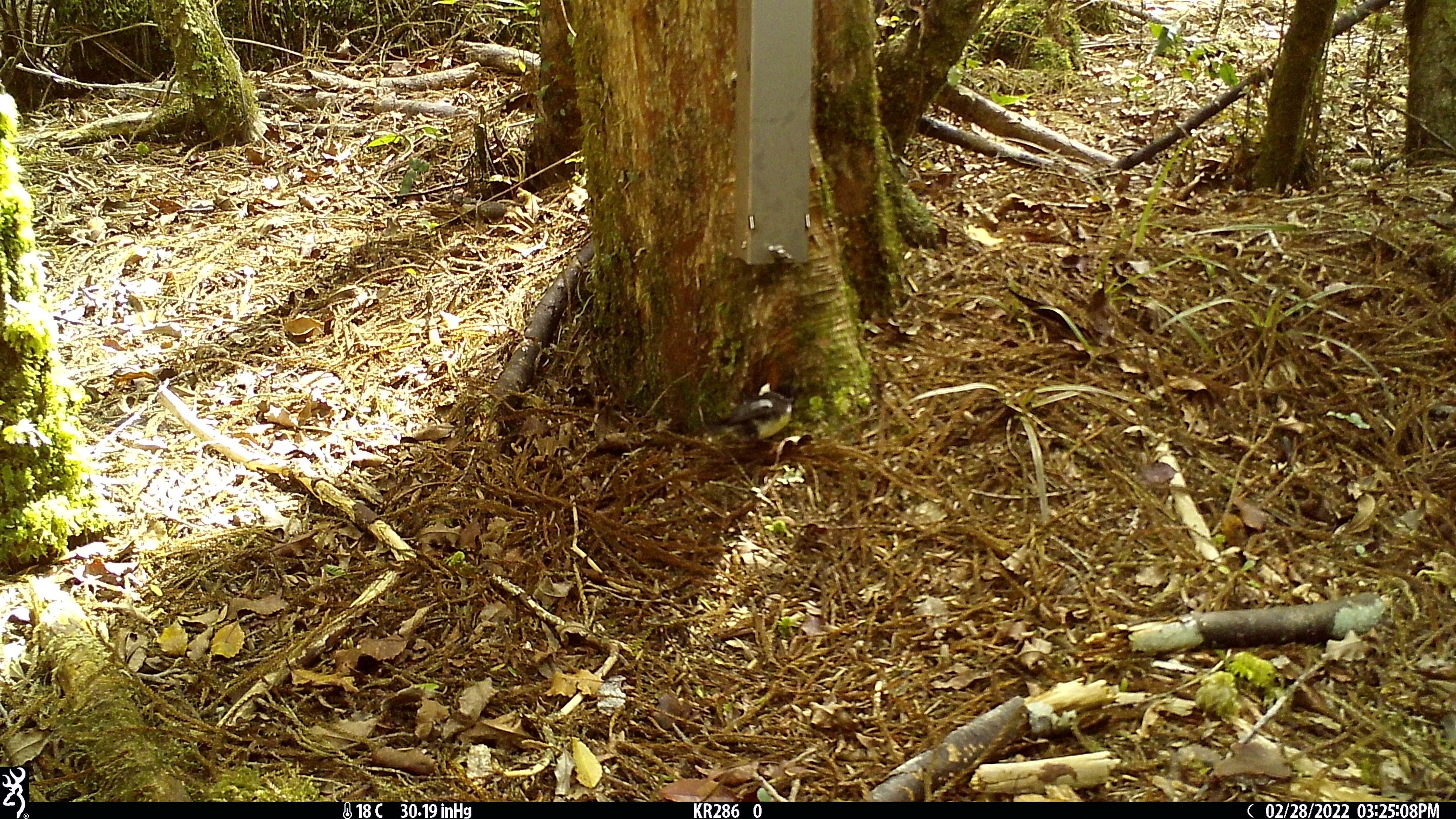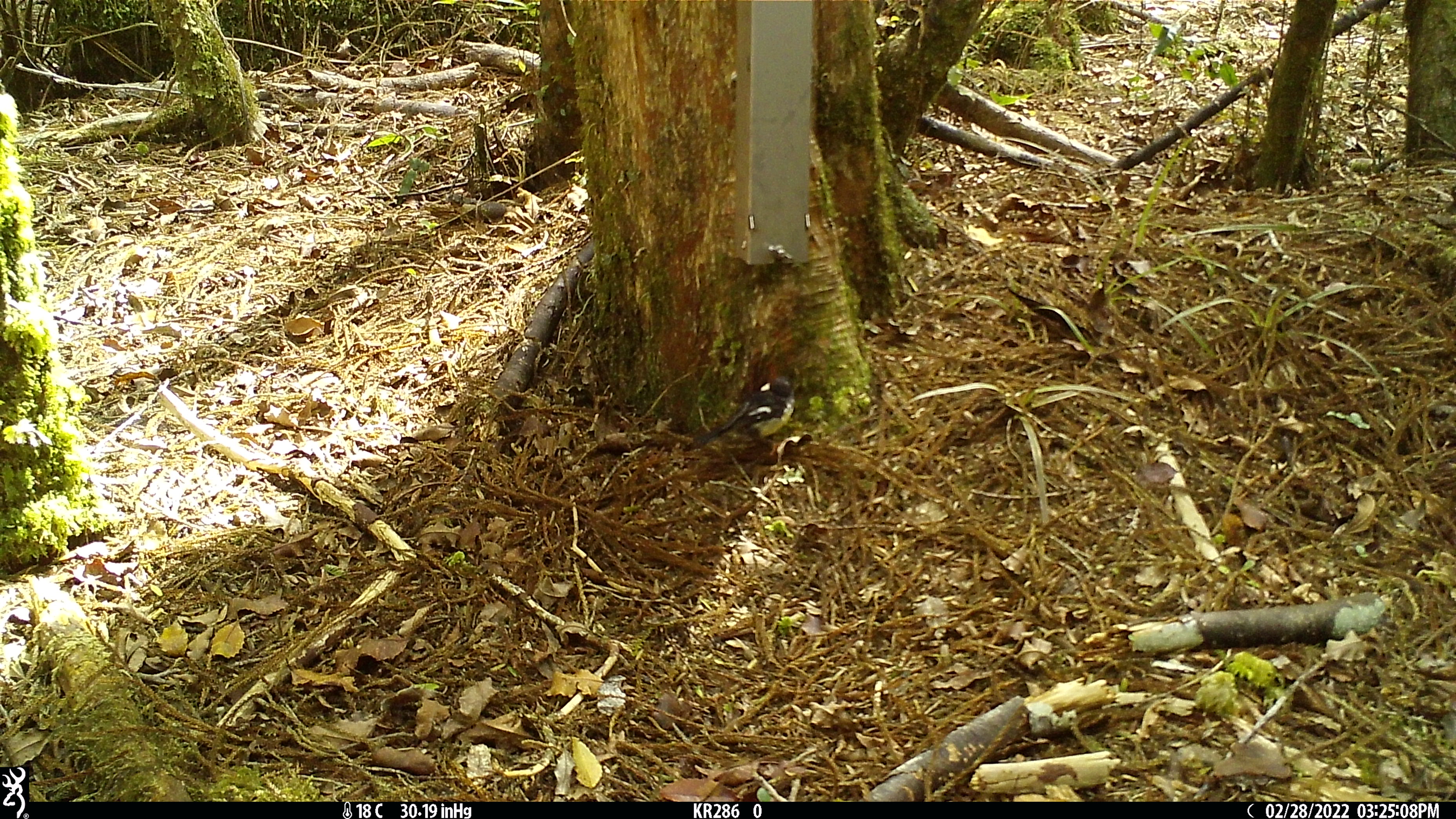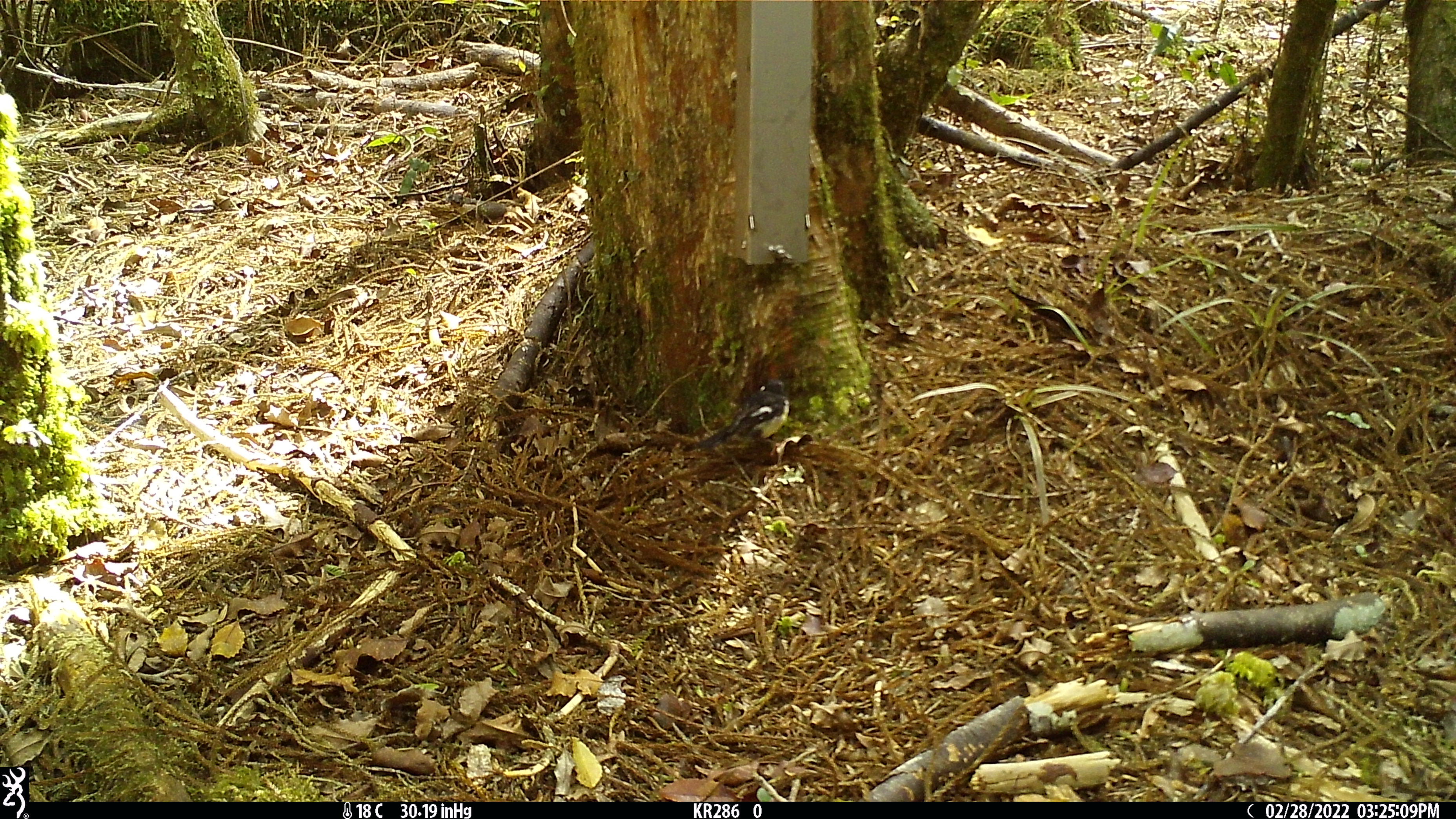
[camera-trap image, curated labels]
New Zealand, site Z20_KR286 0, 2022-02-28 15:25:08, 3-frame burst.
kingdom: Animalia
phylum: Chordata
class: Aves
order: Passeriformes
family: Petroicidae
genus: Petroica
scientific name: Petroica macrocephala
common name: tomtit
Tomtit (Petroica macrocephala).